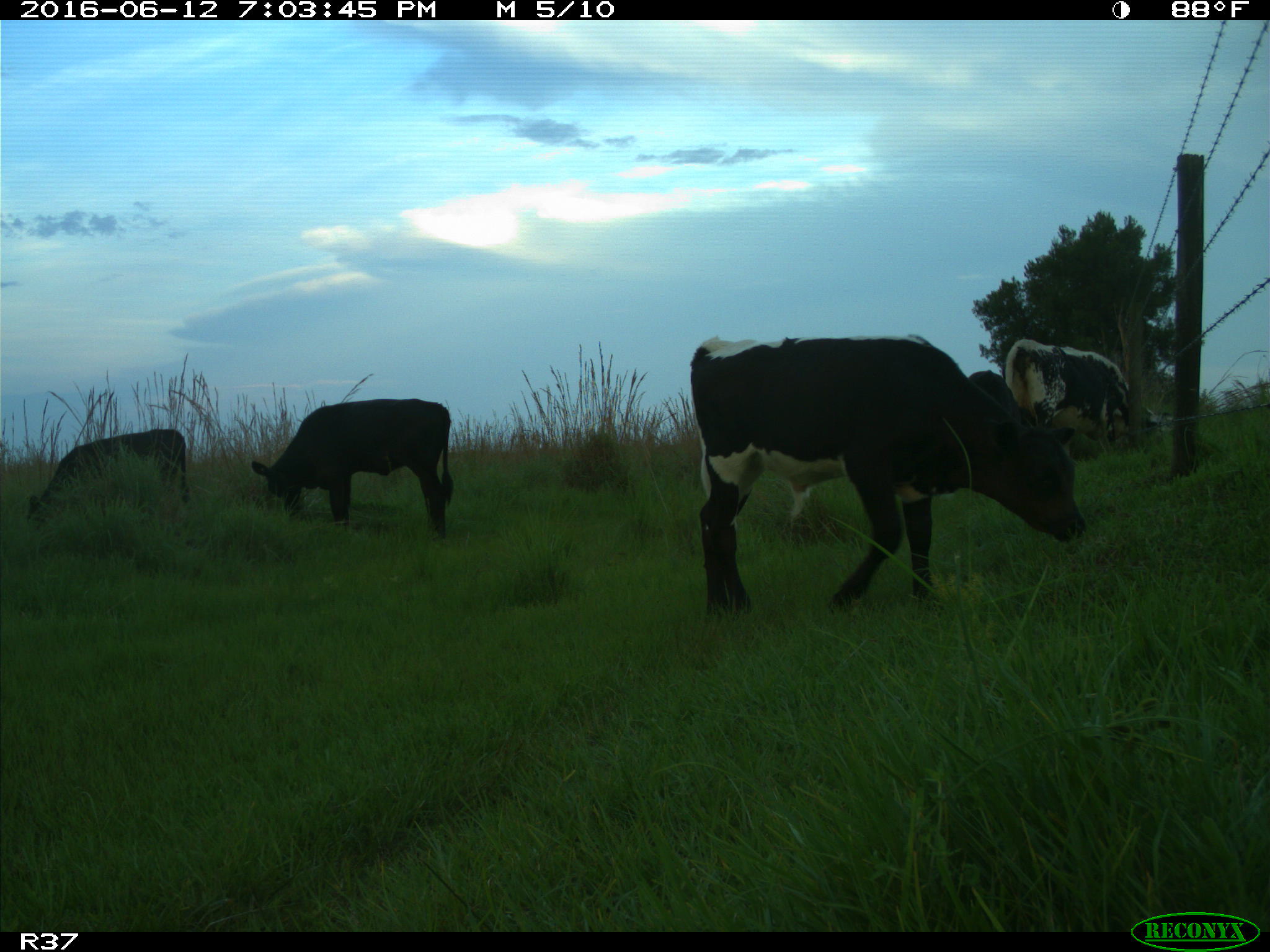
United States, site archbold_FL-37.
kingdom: Animalia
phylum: Chordata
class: Mammalia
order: Artiodactyla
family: Bovidae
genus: Bos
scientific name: Bos taurus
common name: domestic cow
Bos taurus (domestic cow).